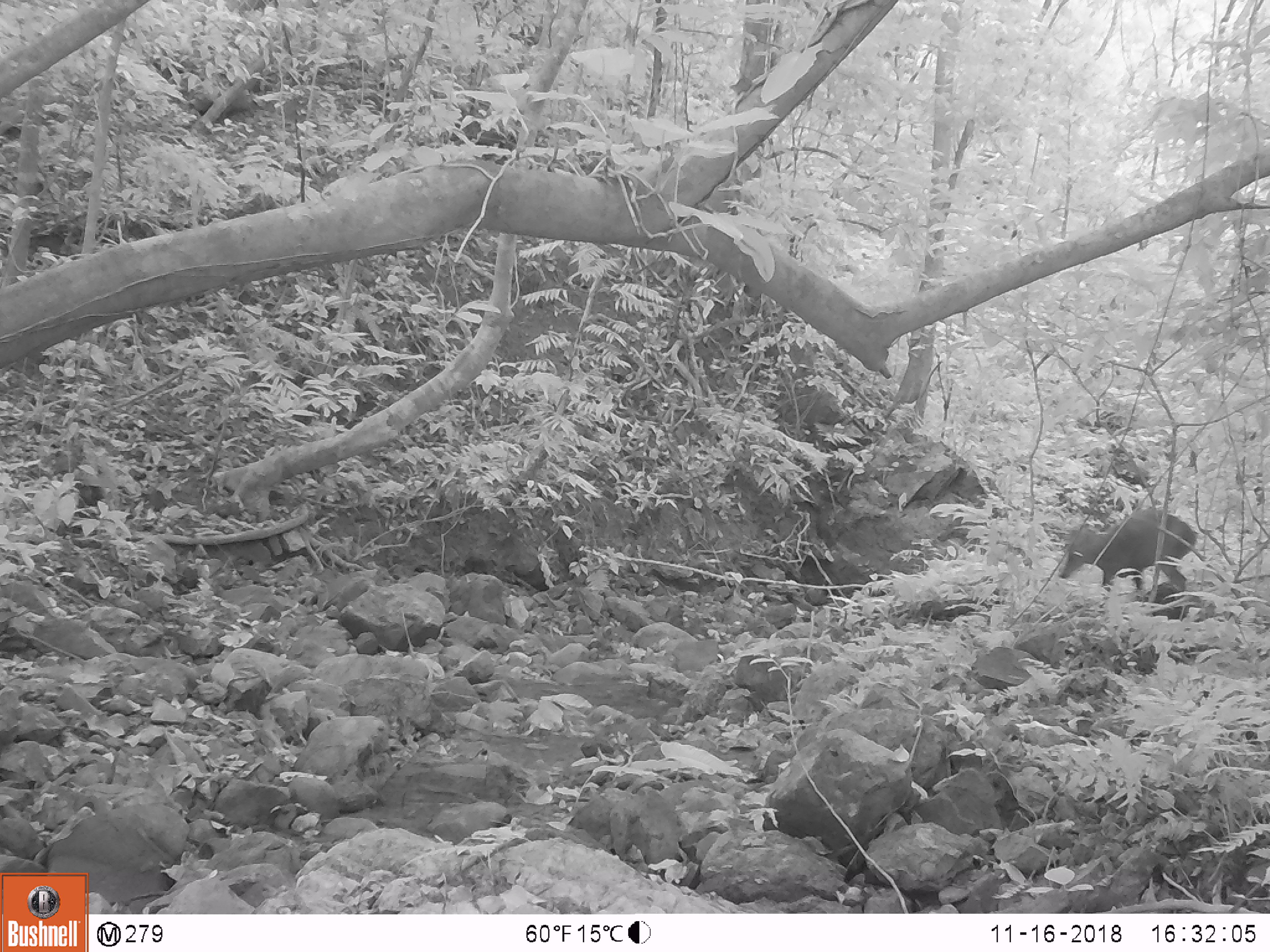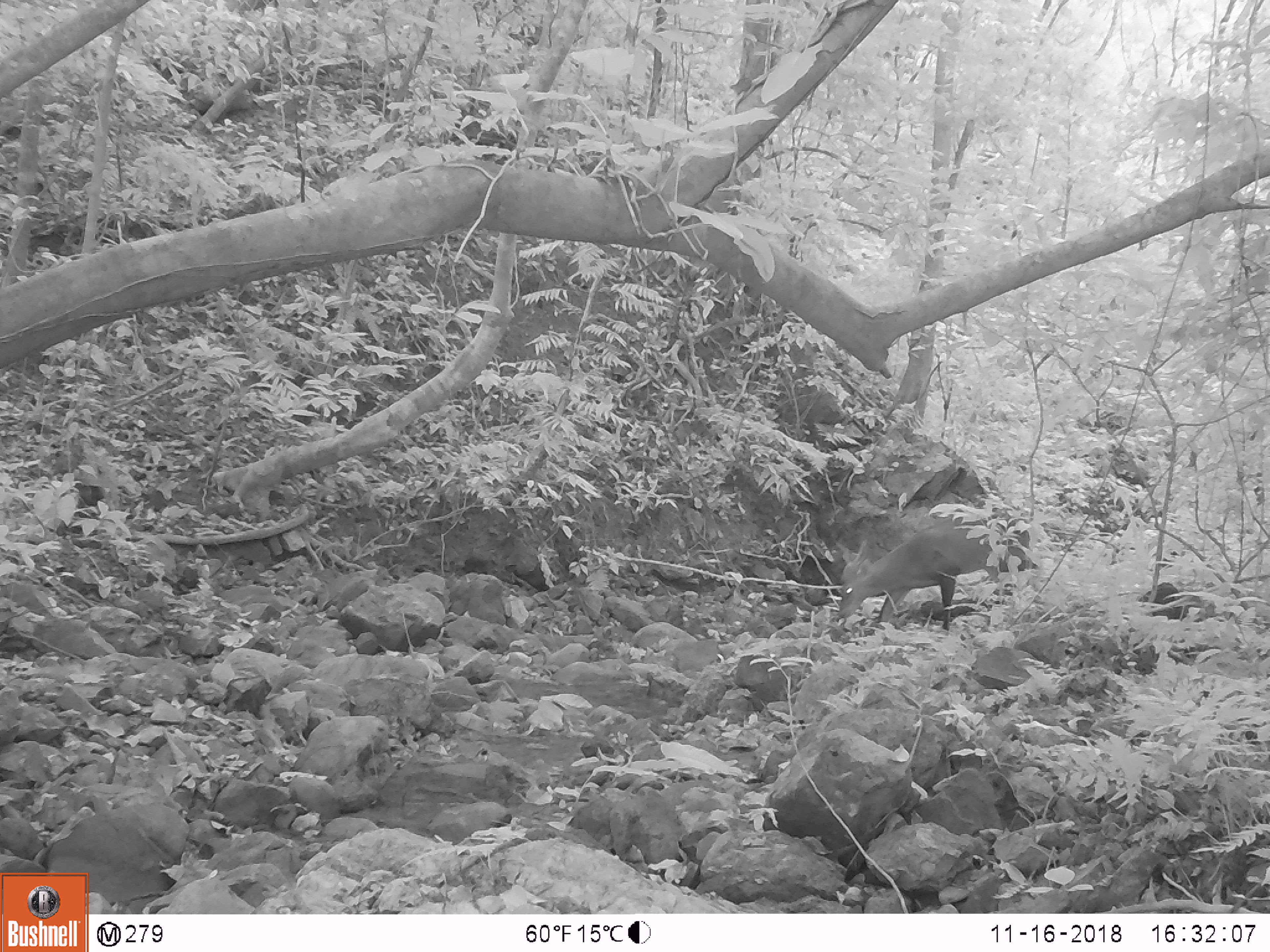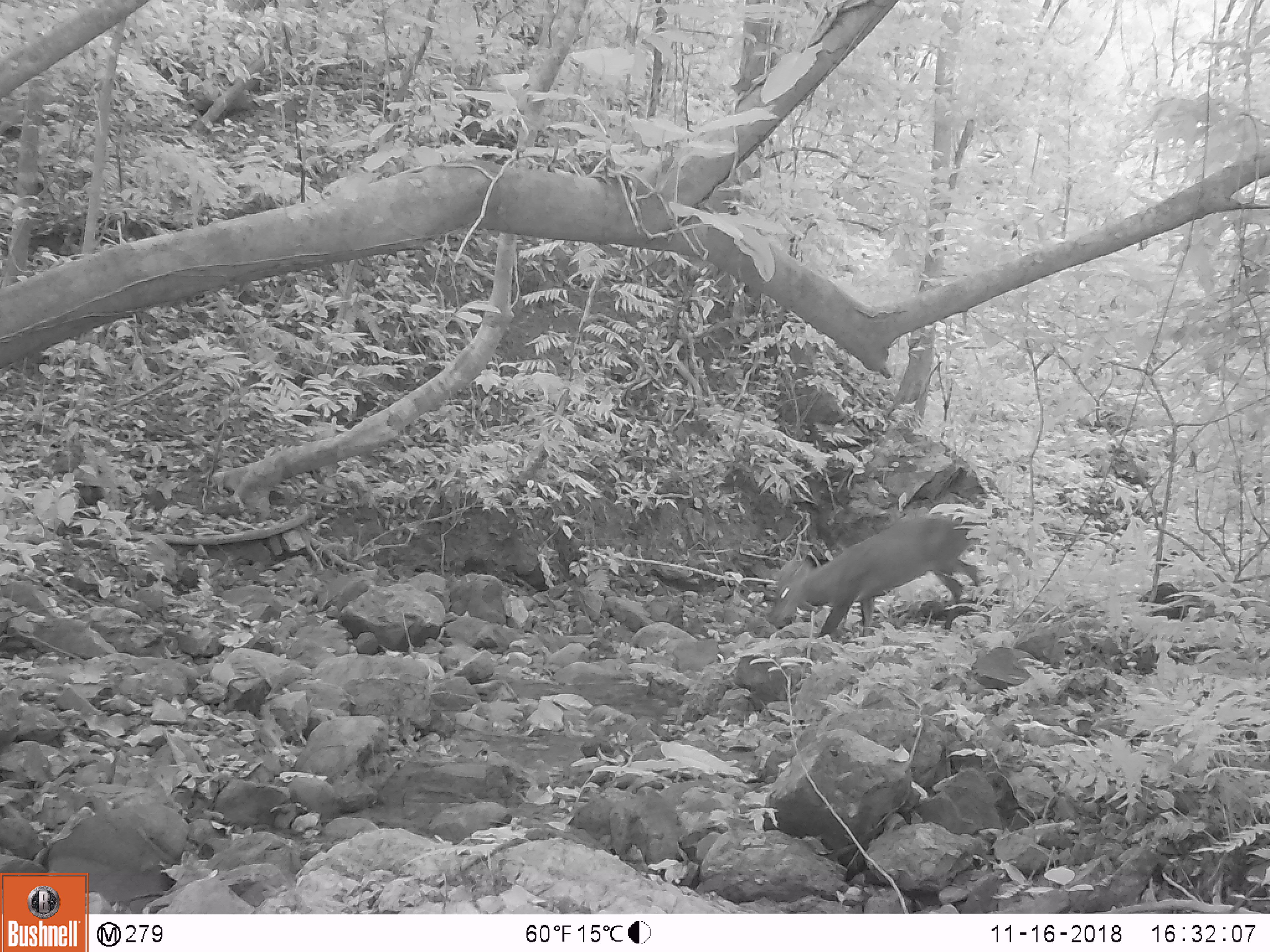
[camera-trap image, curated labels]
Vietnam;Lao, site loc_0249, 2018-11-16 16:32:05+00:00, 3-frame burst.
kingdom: Animalia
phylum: Chordata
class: Mammalia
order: Artiodactyla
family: Cervidae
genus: Muntiacus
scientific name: Muntiacus vuquangensis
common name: large-antlered muntjac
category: large antlered muntjac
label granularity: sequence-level